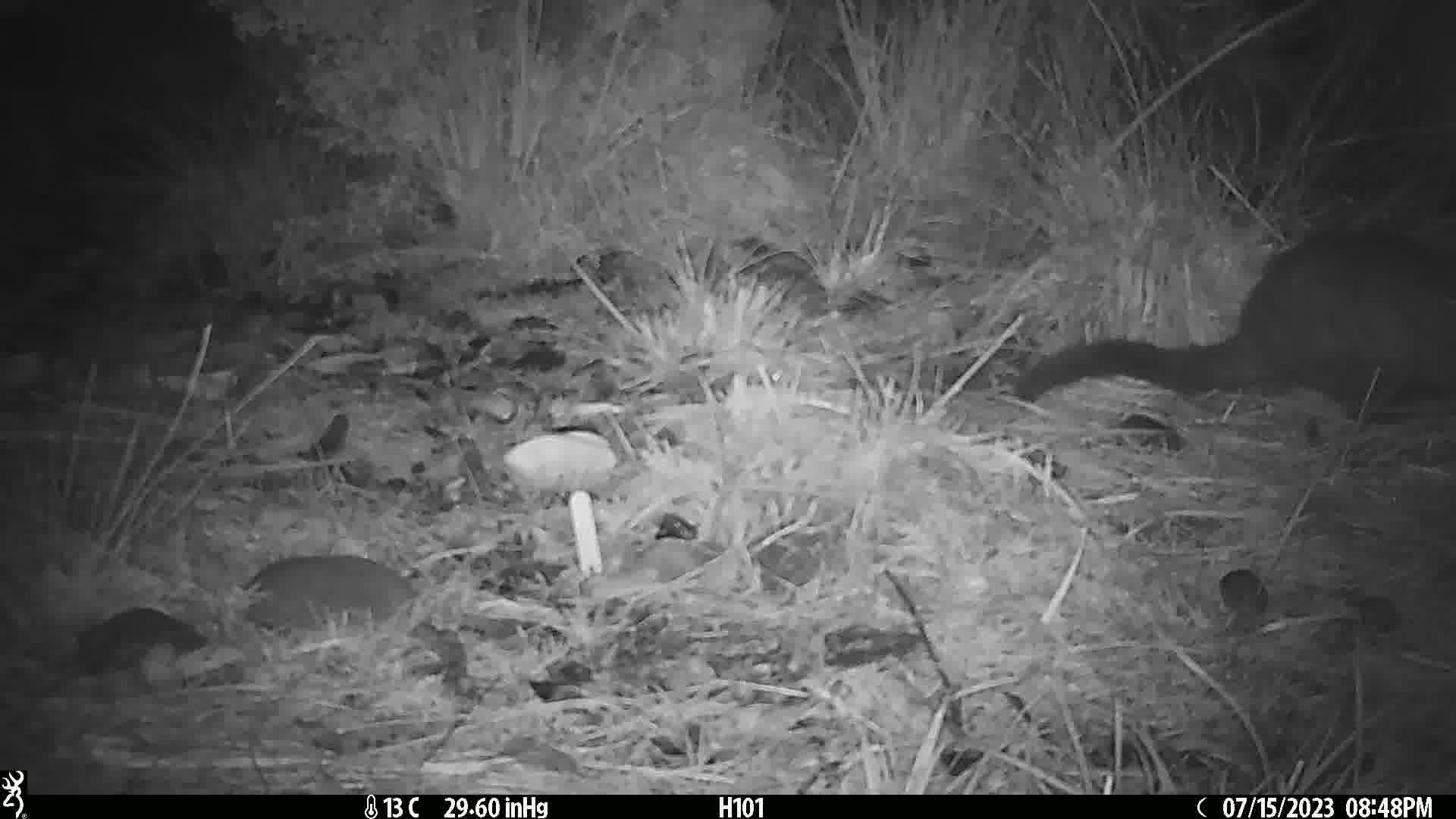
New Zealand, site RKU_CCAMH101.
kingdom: Animalia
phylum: Chordata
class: Mammalia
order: Diprotodontia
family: Phalangeridae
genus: Trichosurus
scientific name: Trichosurus vulpecula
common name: common brushtail possum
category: possum